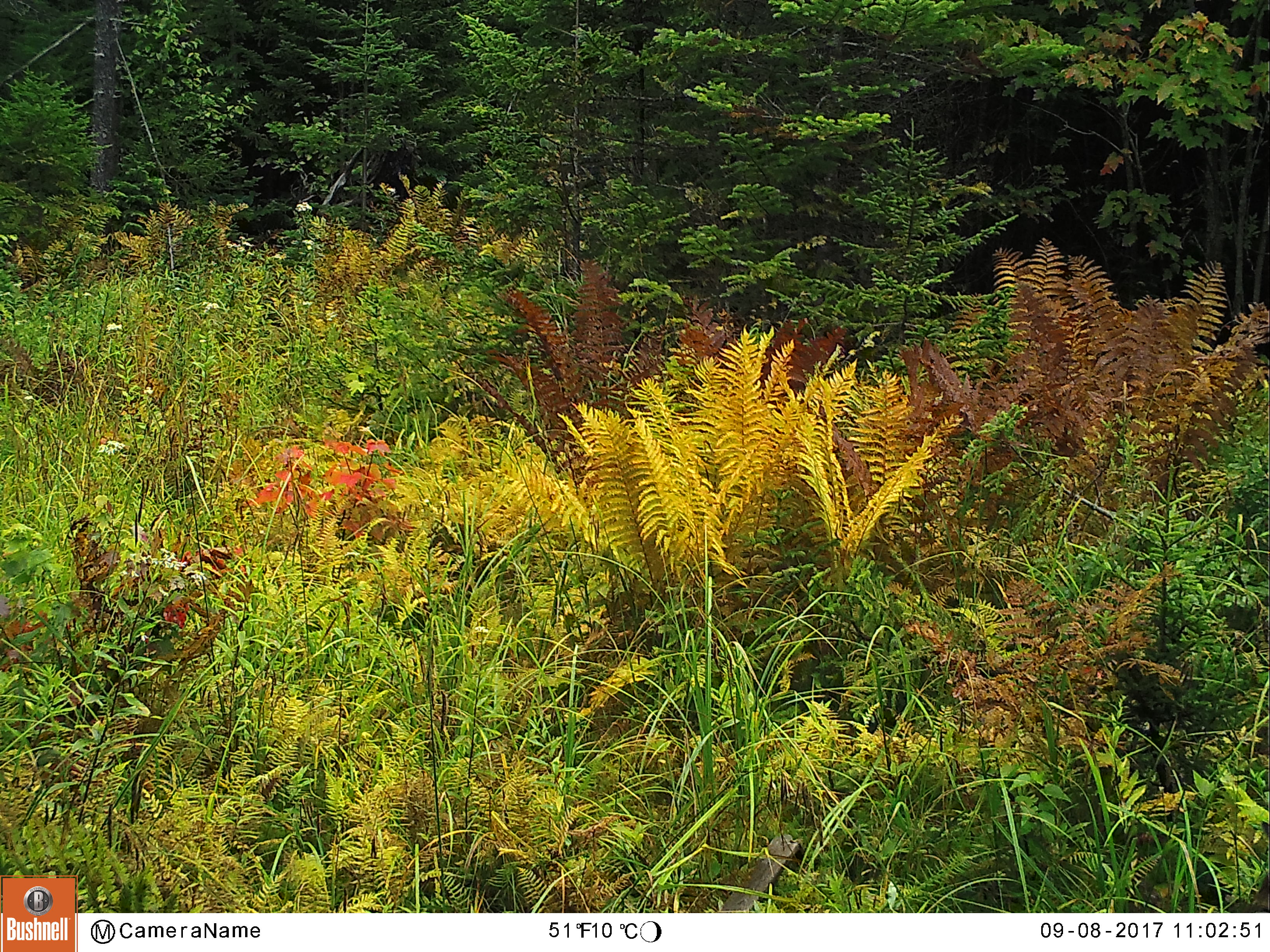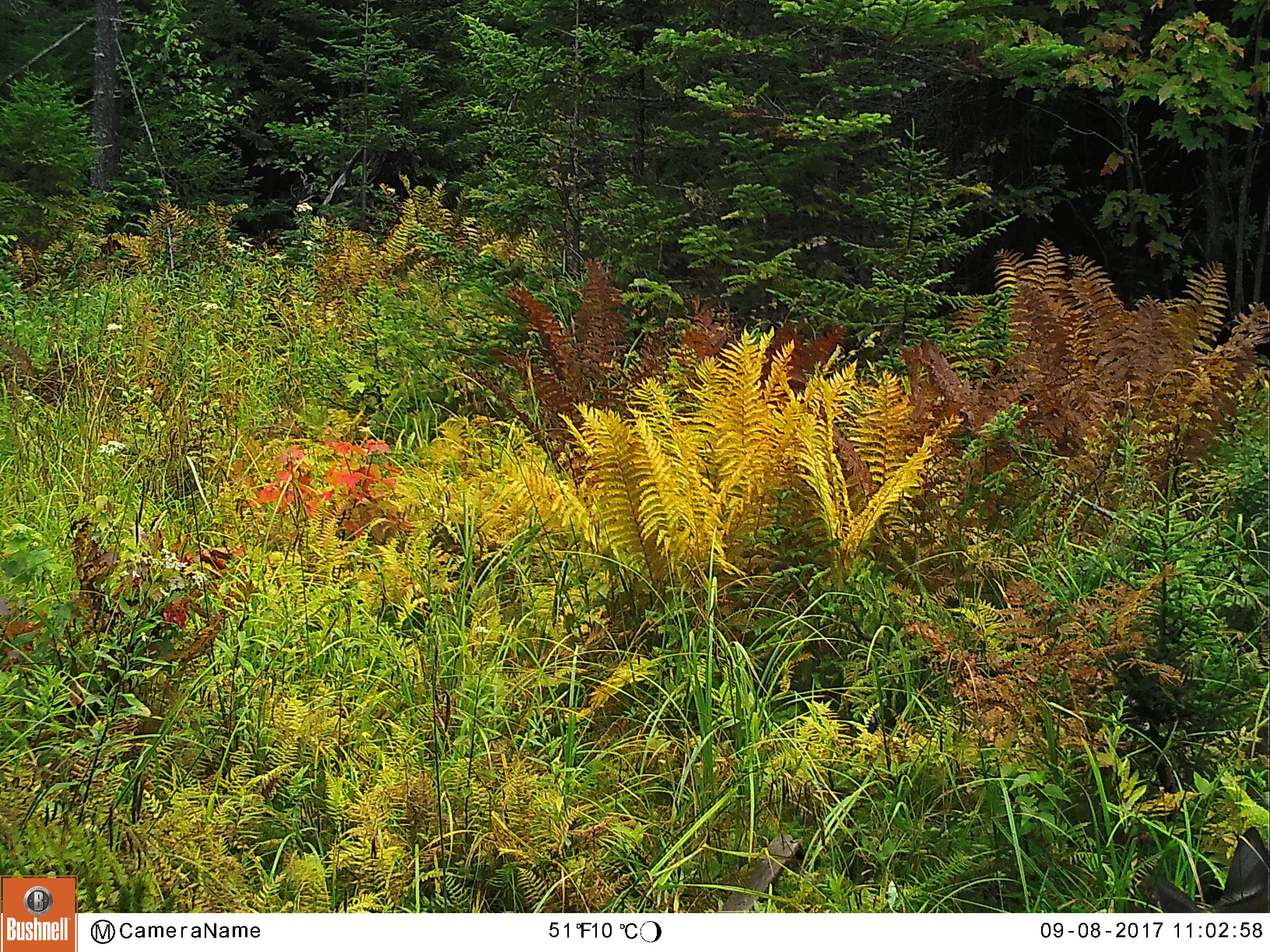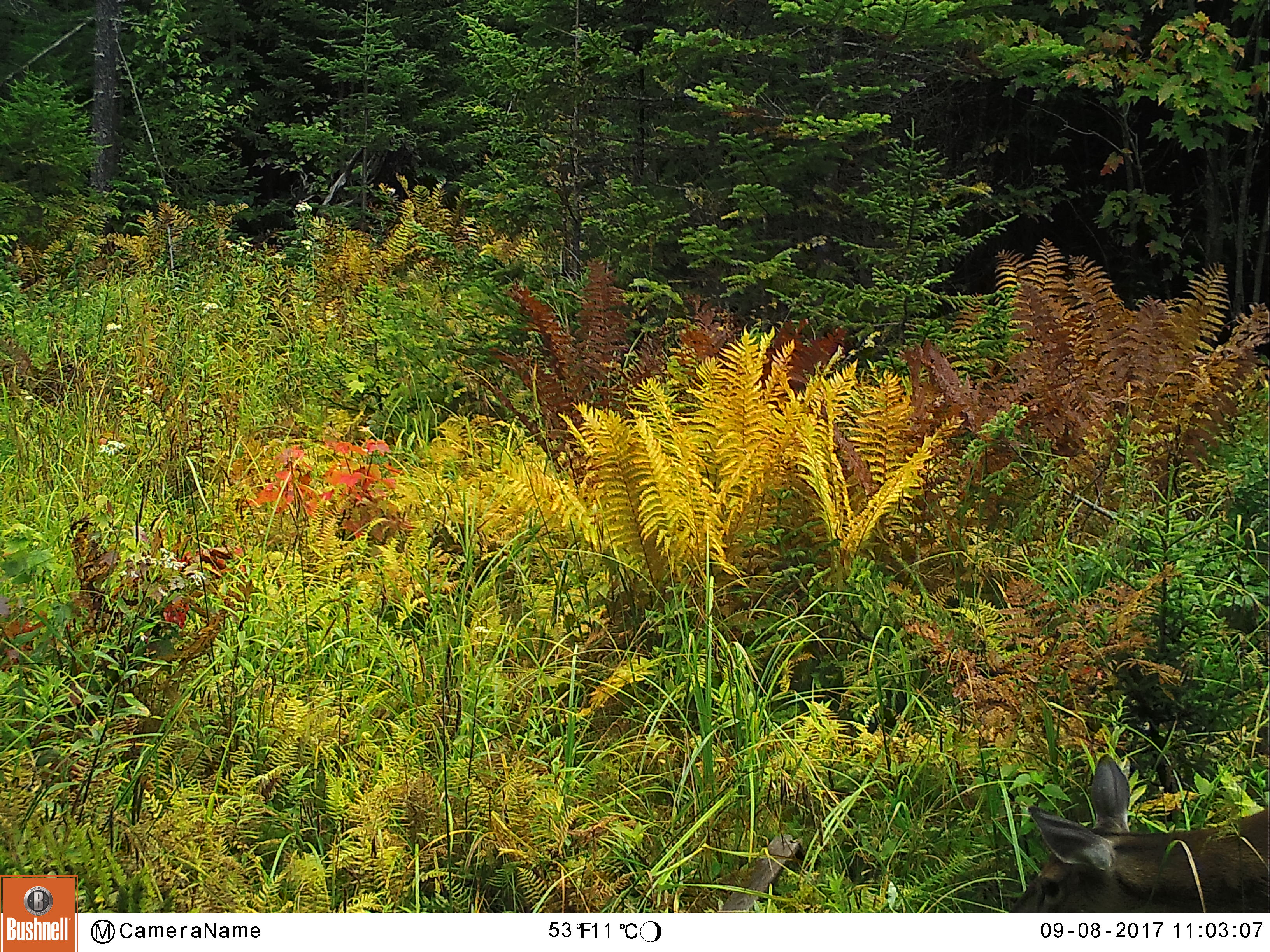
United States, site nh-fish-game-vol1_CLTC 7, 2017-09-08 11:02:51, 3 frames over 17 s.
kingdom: Animalia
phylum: Chordata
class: Mammalia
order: Artiodactyla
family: Cervidae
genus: Odocoileus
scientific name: Odocoileus virginianus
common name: white-tailed deer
White-tailed deer (Odocoileus virginianus).